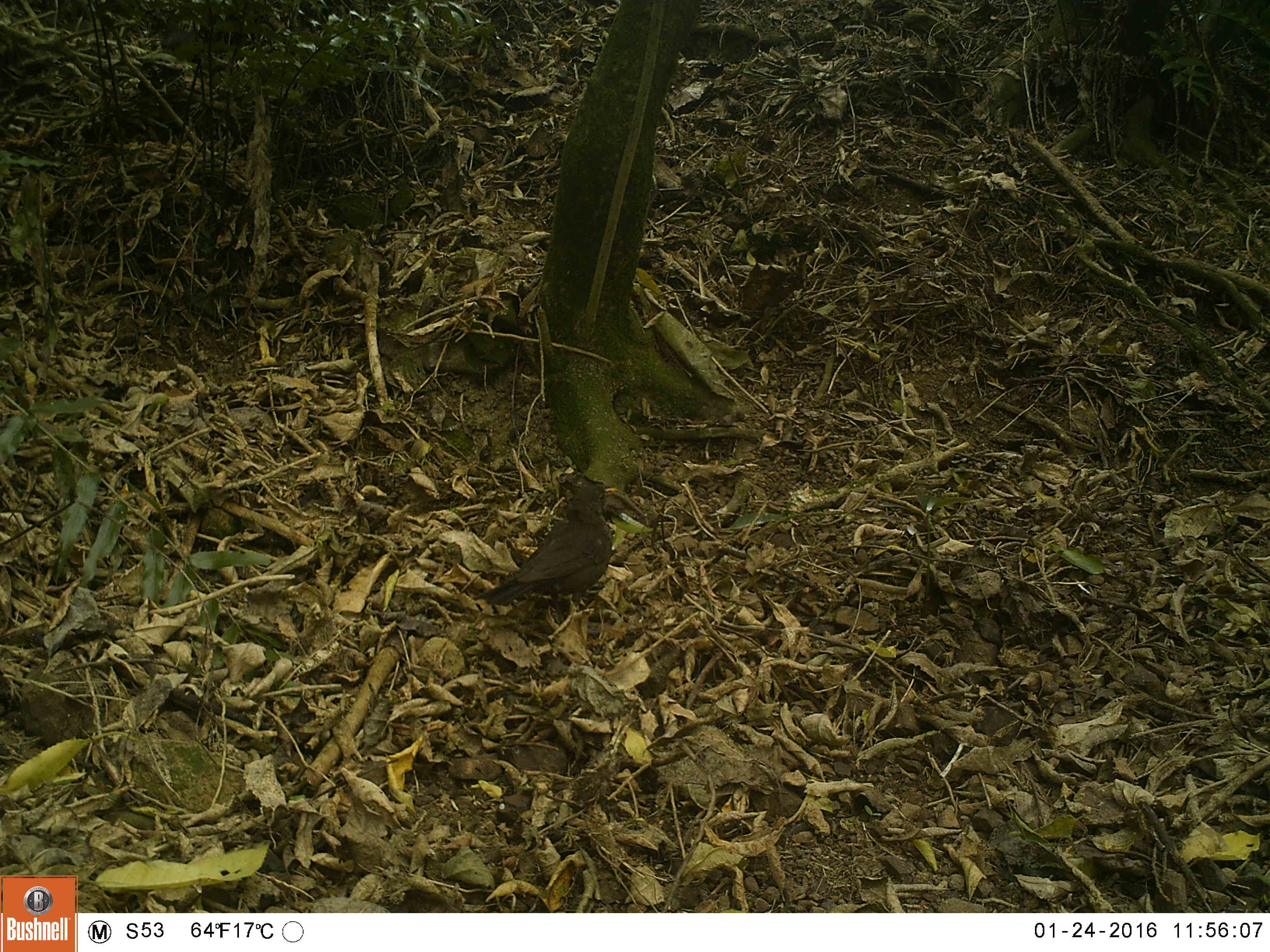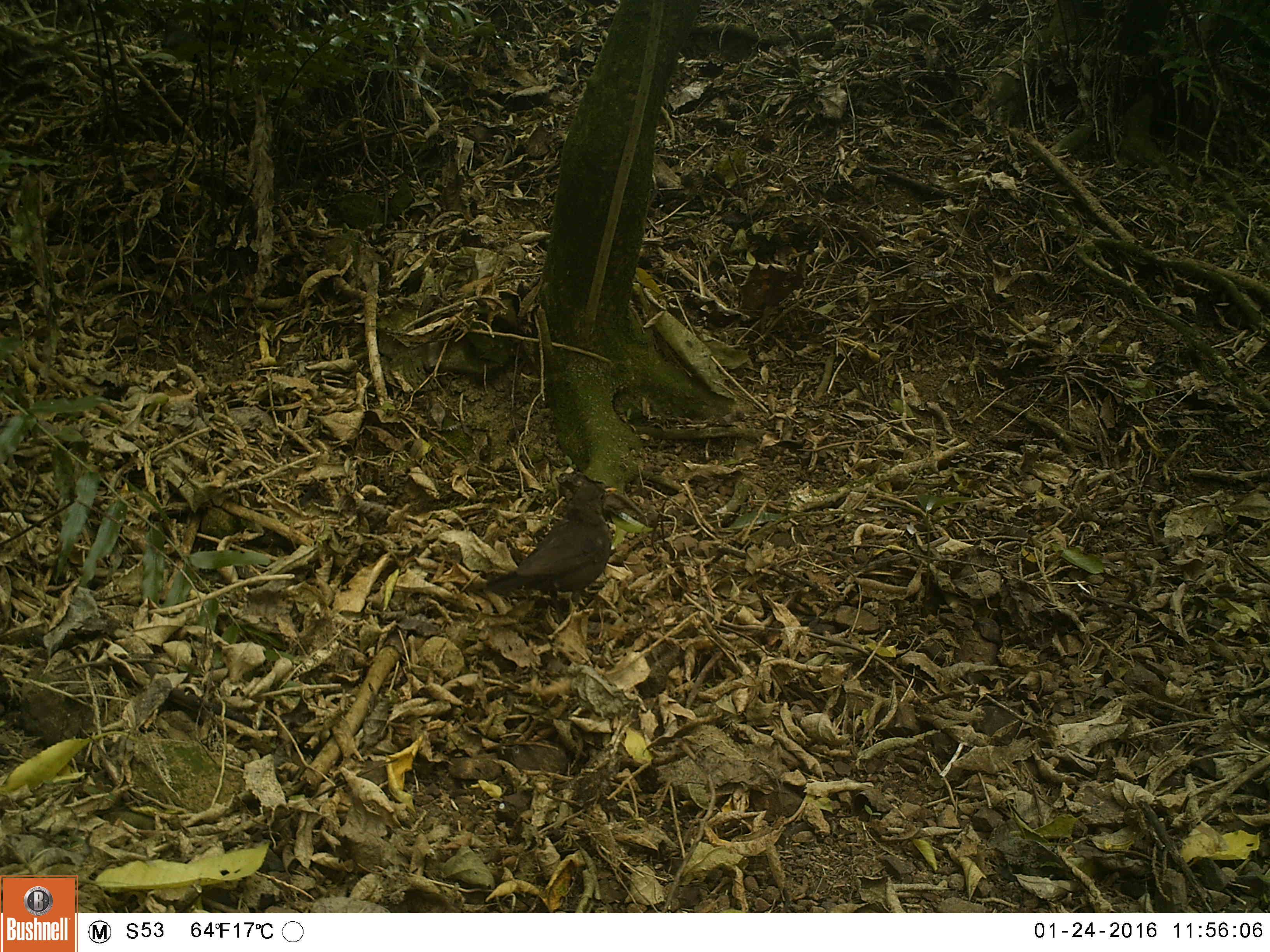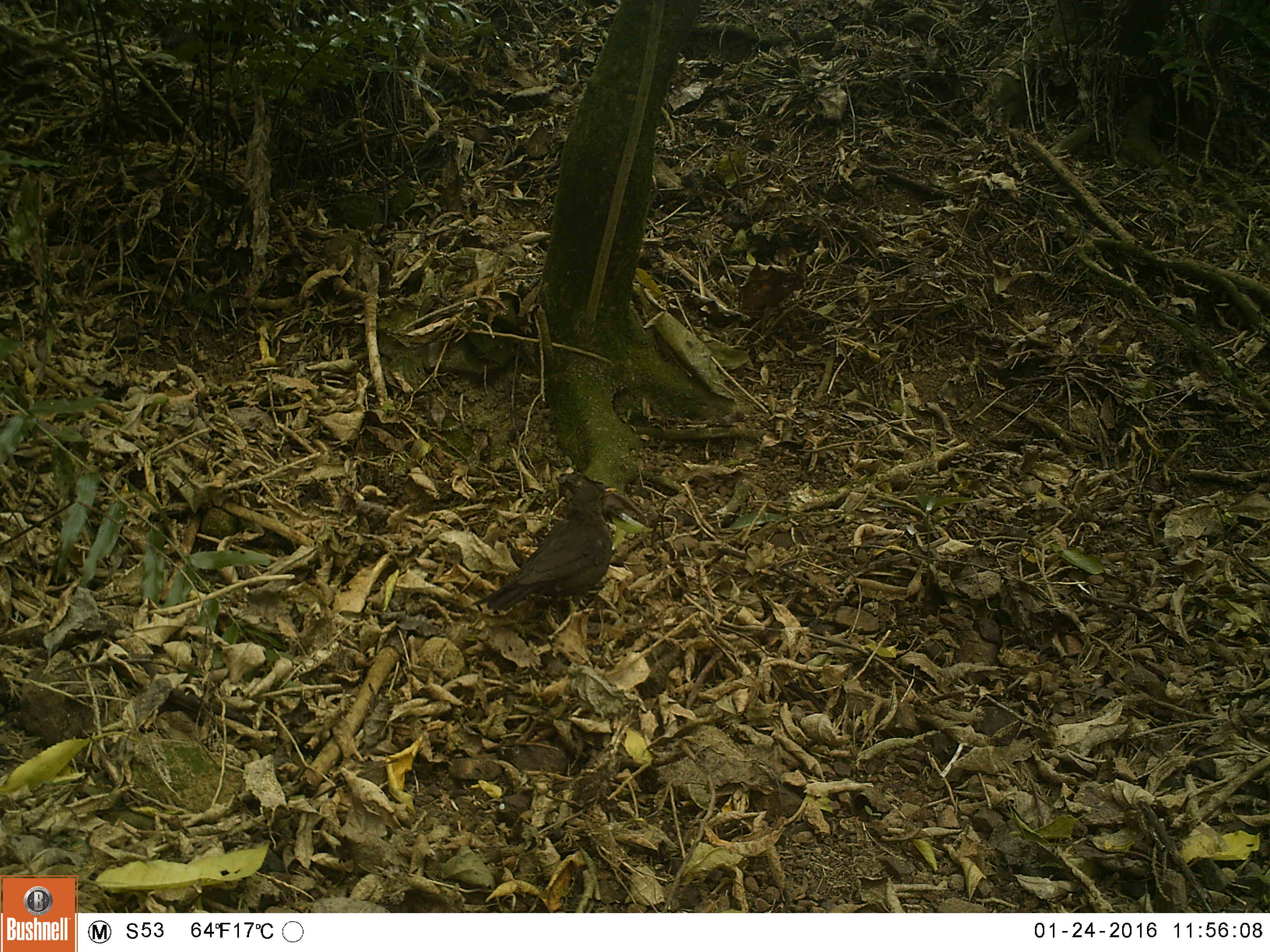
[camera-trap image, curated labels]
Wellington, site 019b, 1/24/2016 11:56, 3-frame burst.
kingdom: Animalia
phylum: Chordata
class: Aves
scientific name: Aves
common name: bird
Bird (Aves).